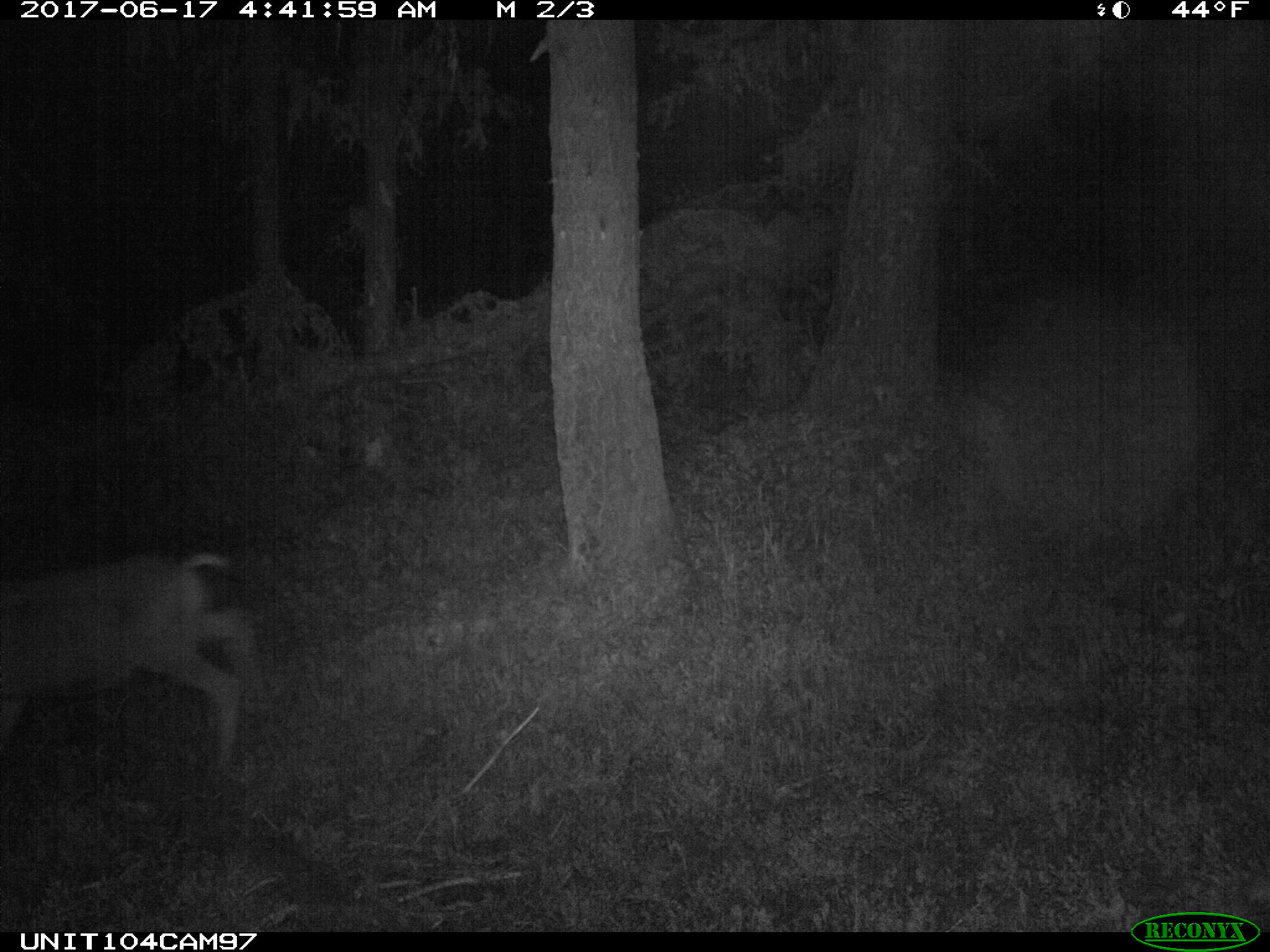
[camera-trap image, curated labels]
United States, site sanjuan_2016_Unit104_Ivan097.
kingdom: Animalia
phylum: Chordata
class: Mammalia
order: Artiodactyla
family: Cervidae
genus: Odocoileus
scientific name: Odocoileus hemionus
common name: mule deer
Odocoileus hemionus (mule deer).